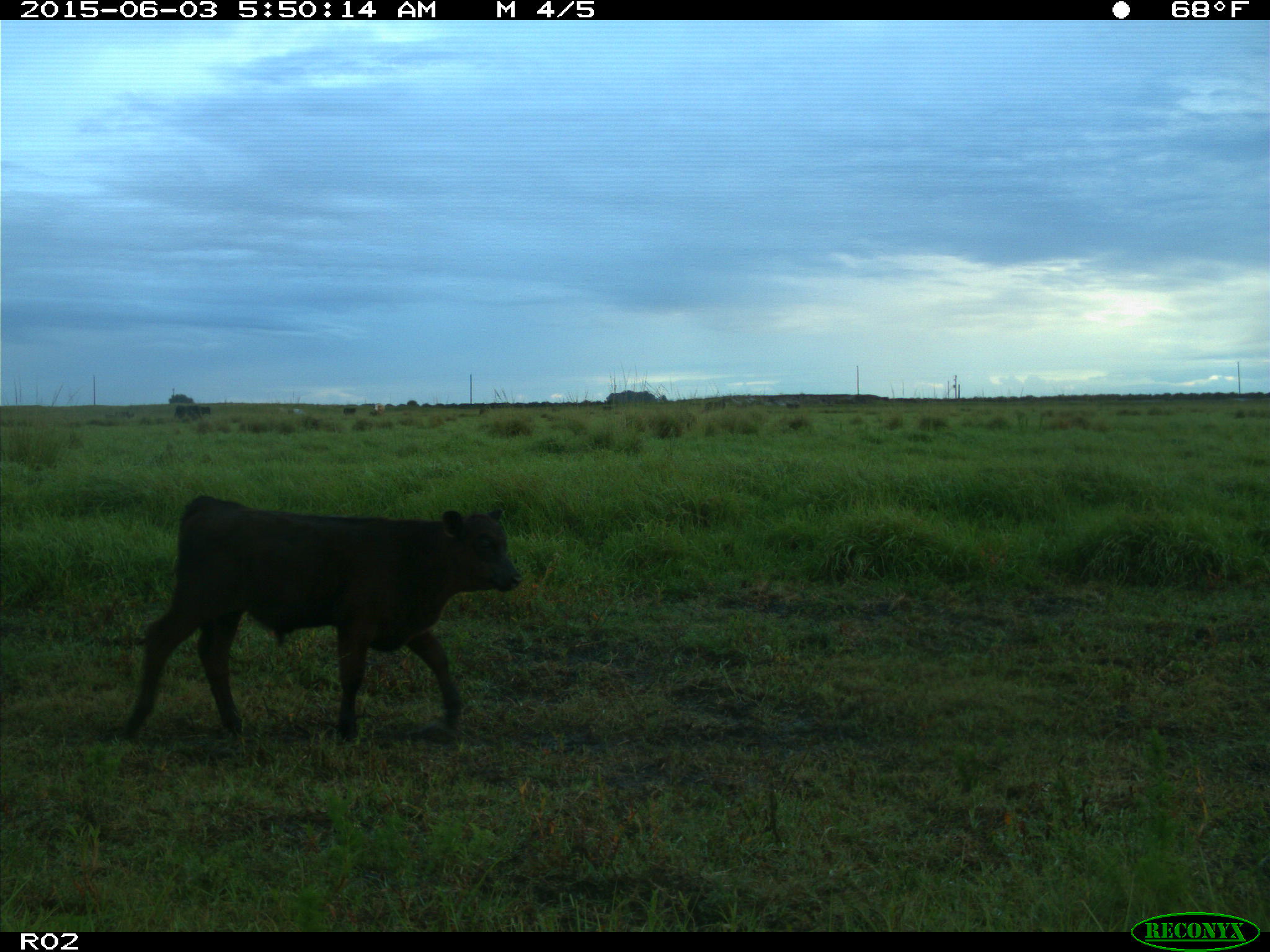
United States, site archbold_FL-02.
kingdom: Animalia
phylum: Chordata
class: Mammalia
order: Artiodactyla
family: Bovidae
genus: Bos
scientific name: Bos taurus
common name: domestic cow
Bos taurus (domestic cow).